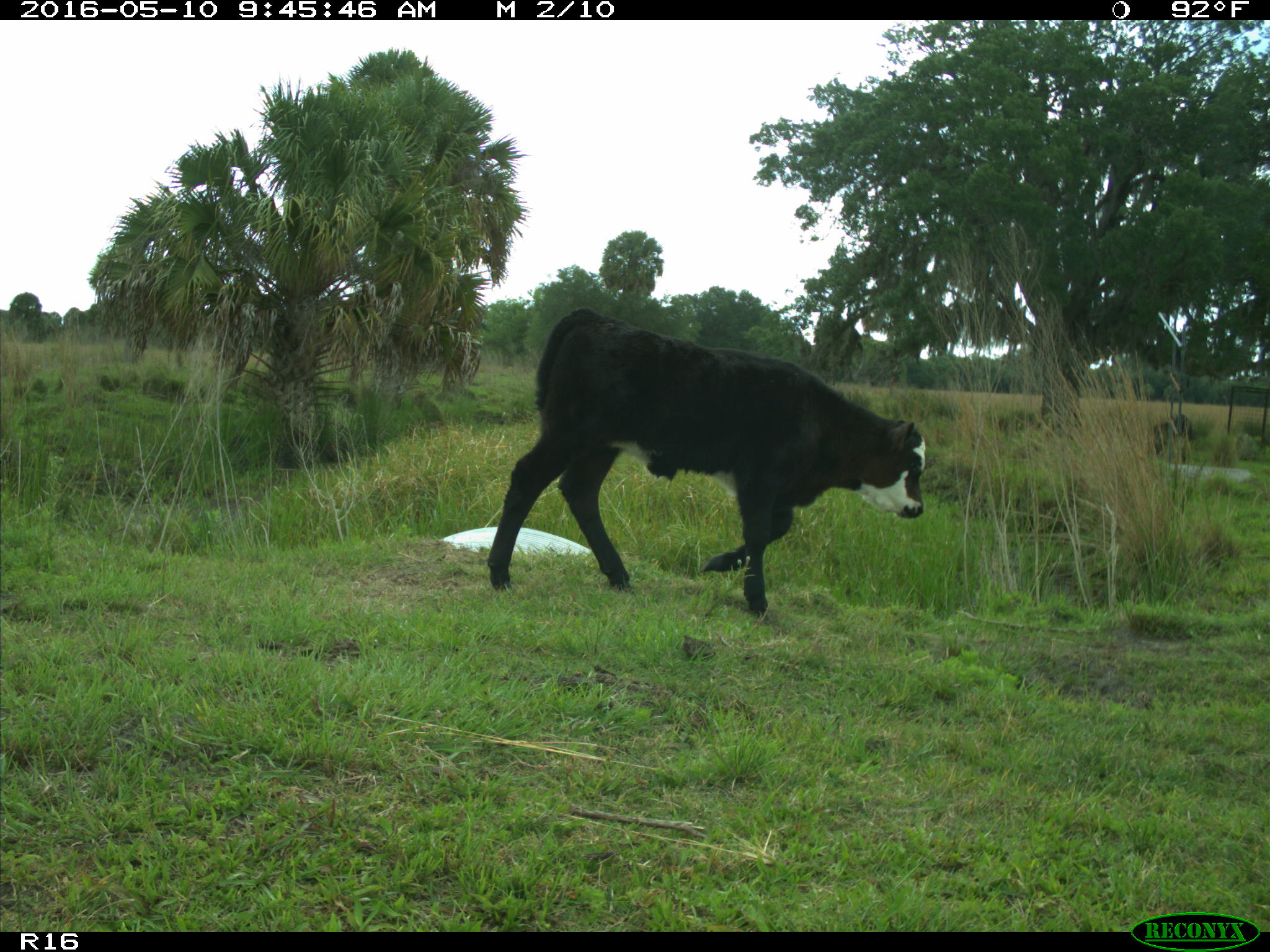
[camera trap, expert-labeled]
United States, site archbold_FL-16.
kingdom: Animalia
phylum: Chordata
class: Mammalia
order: Artiodactyla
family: Bovidae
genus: Bos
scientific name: Bos taurus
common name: domestic cow